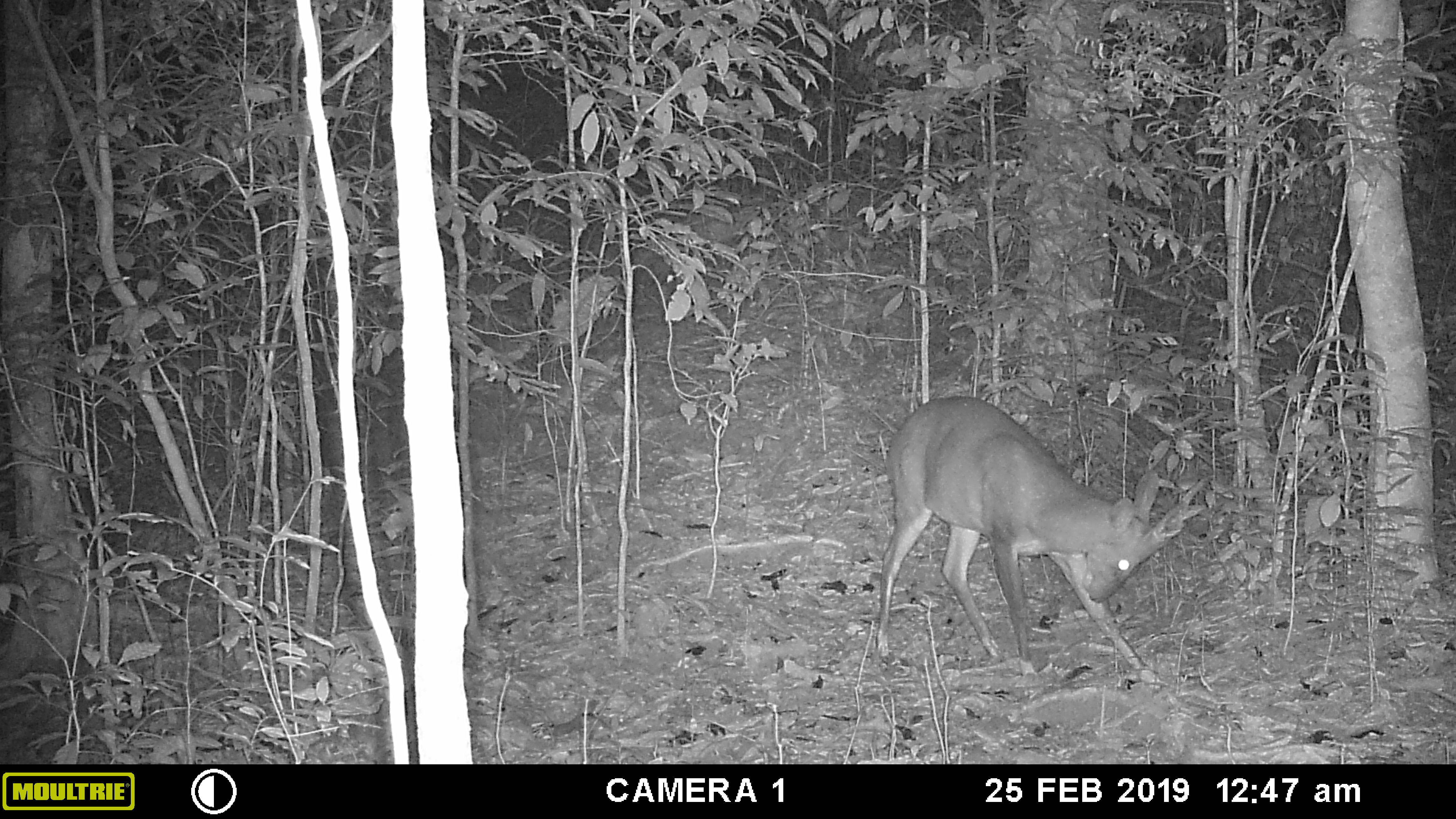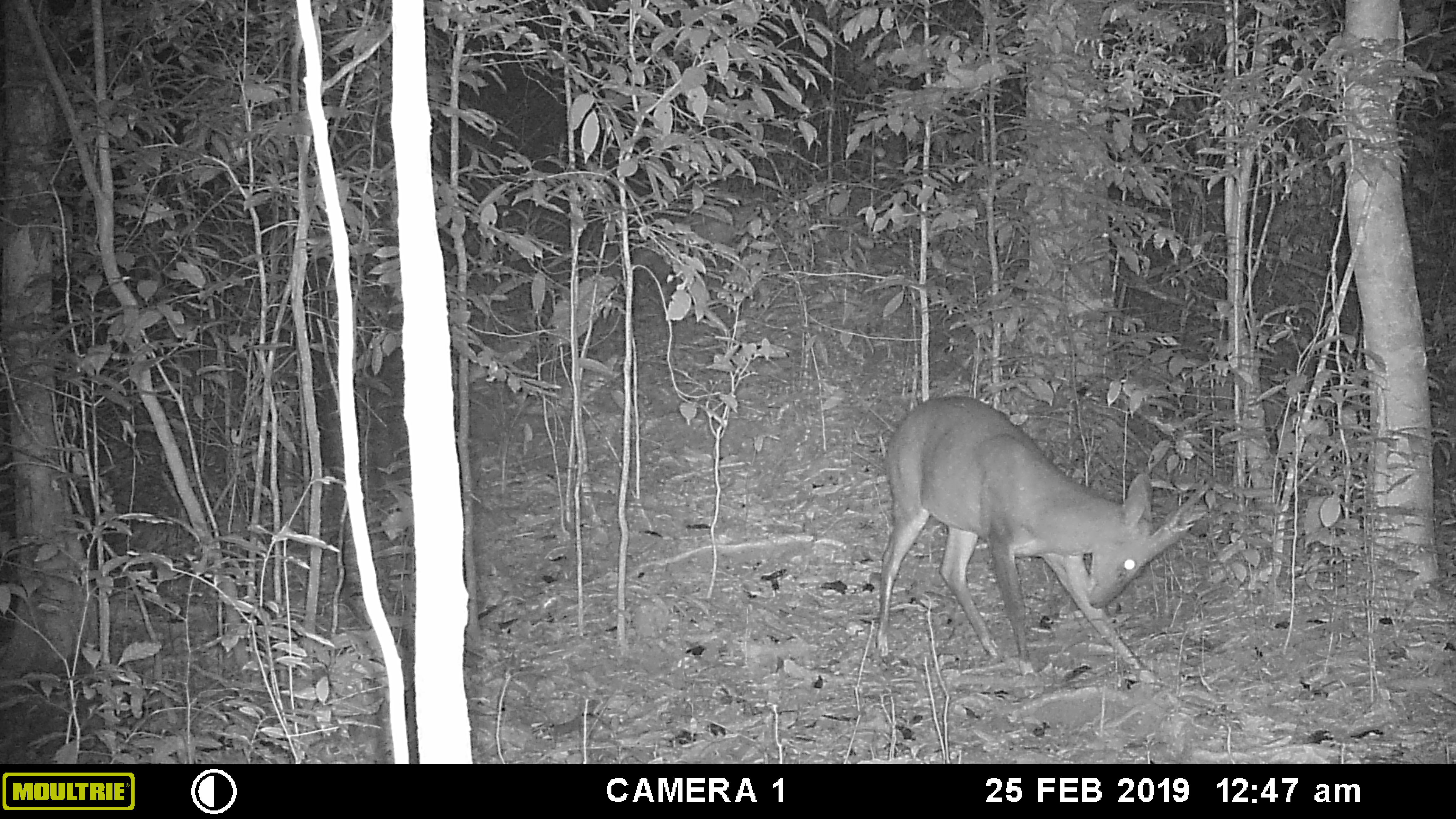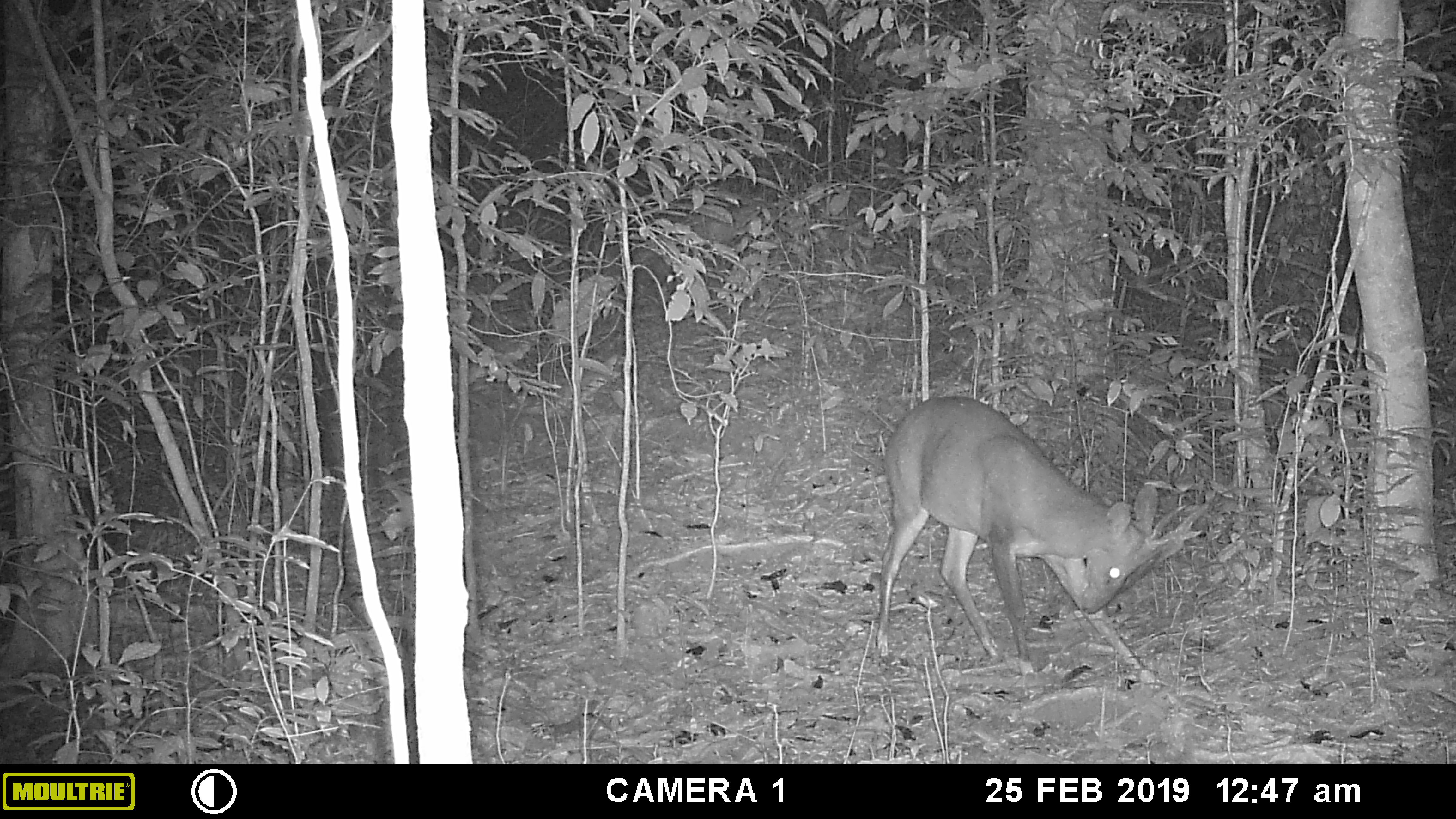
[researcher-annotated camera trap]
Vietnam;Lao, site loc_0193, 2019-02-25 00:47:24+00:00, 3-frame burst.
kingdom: Animalia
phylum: Chordata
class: Mammalia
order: Artiodactyla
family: Cervidae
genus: Muntiacus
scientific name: Muntiacus vuquangensis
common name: large-antlered muntjac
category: large antlered muntjac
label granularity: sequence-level